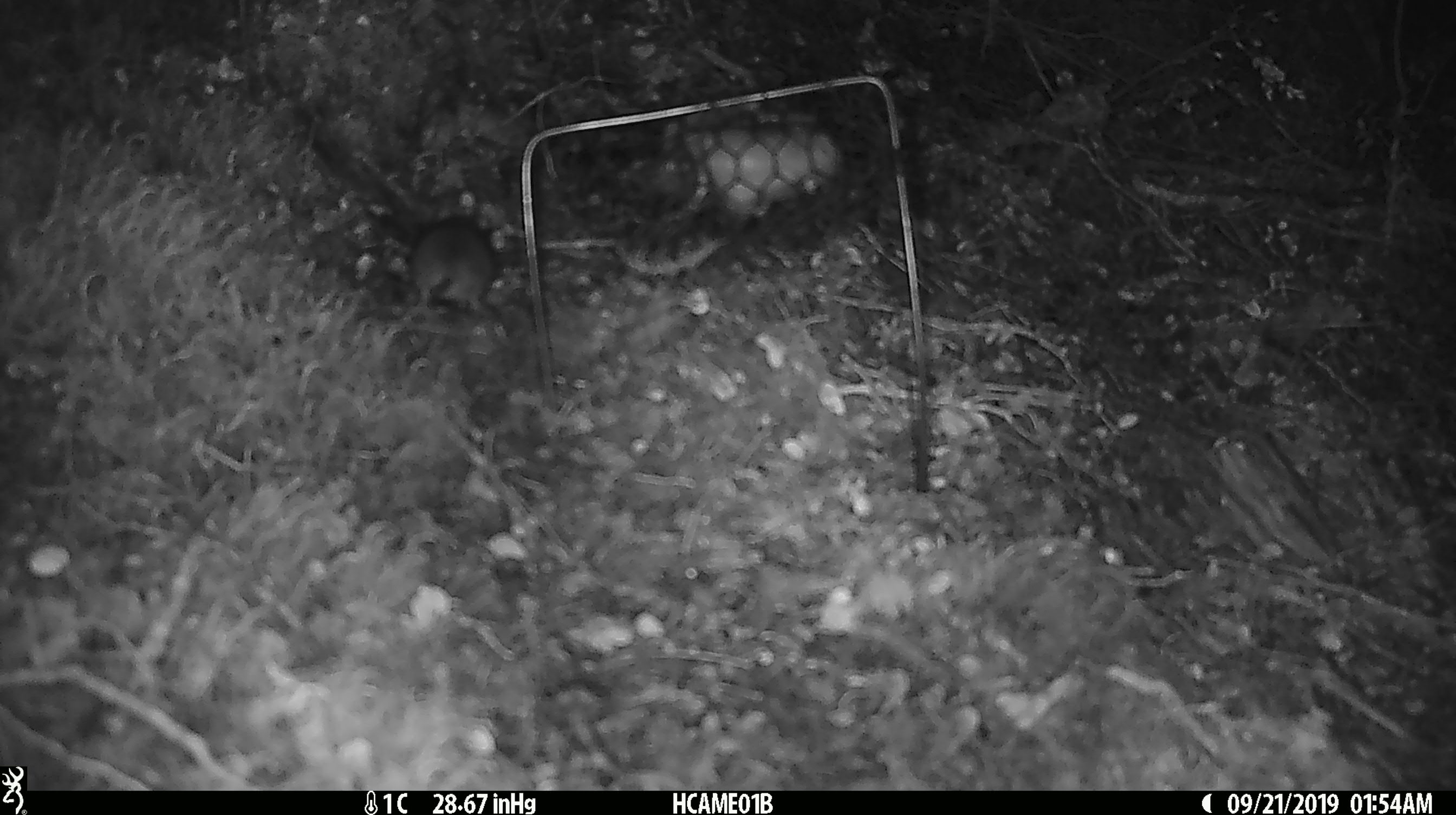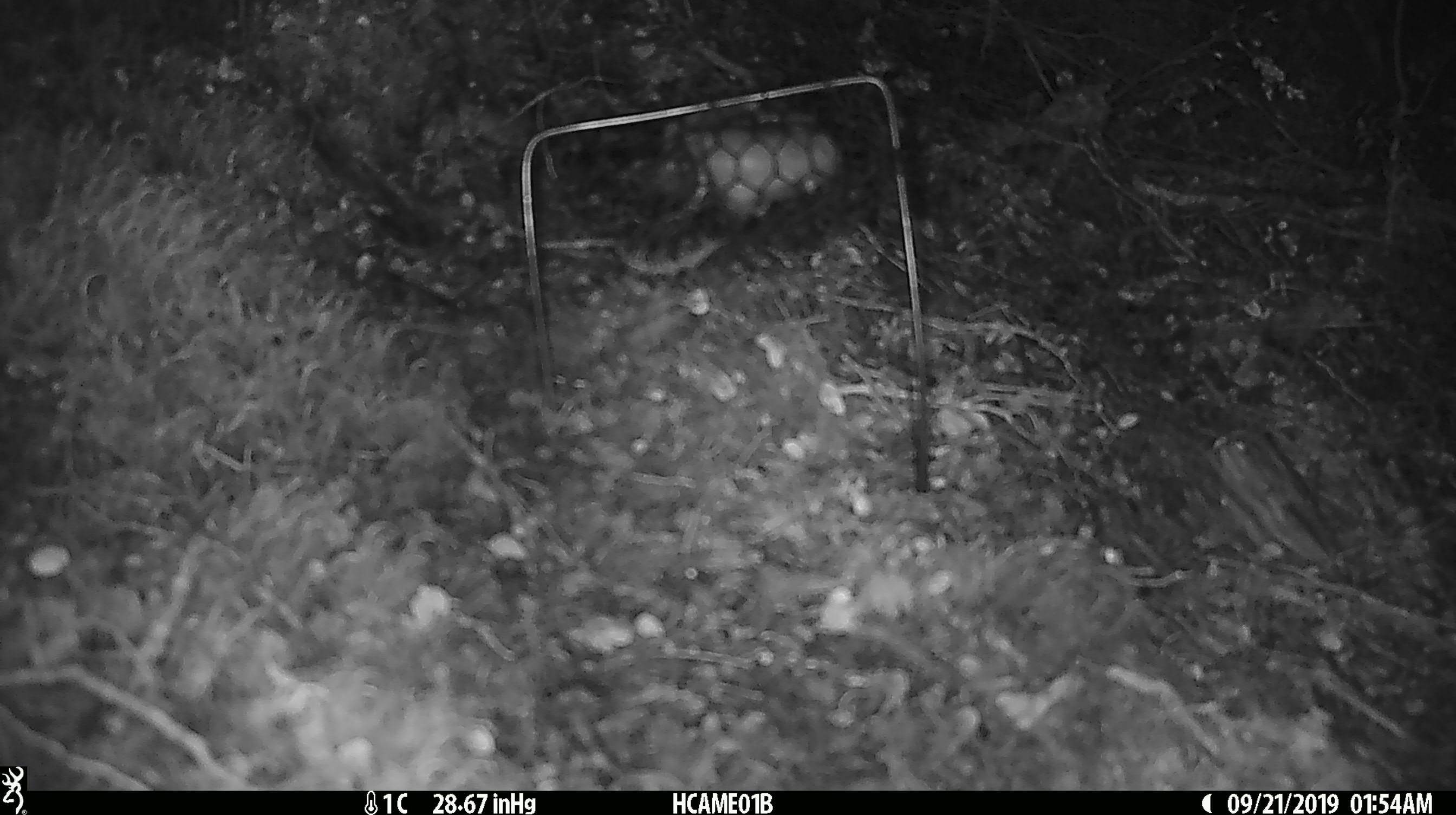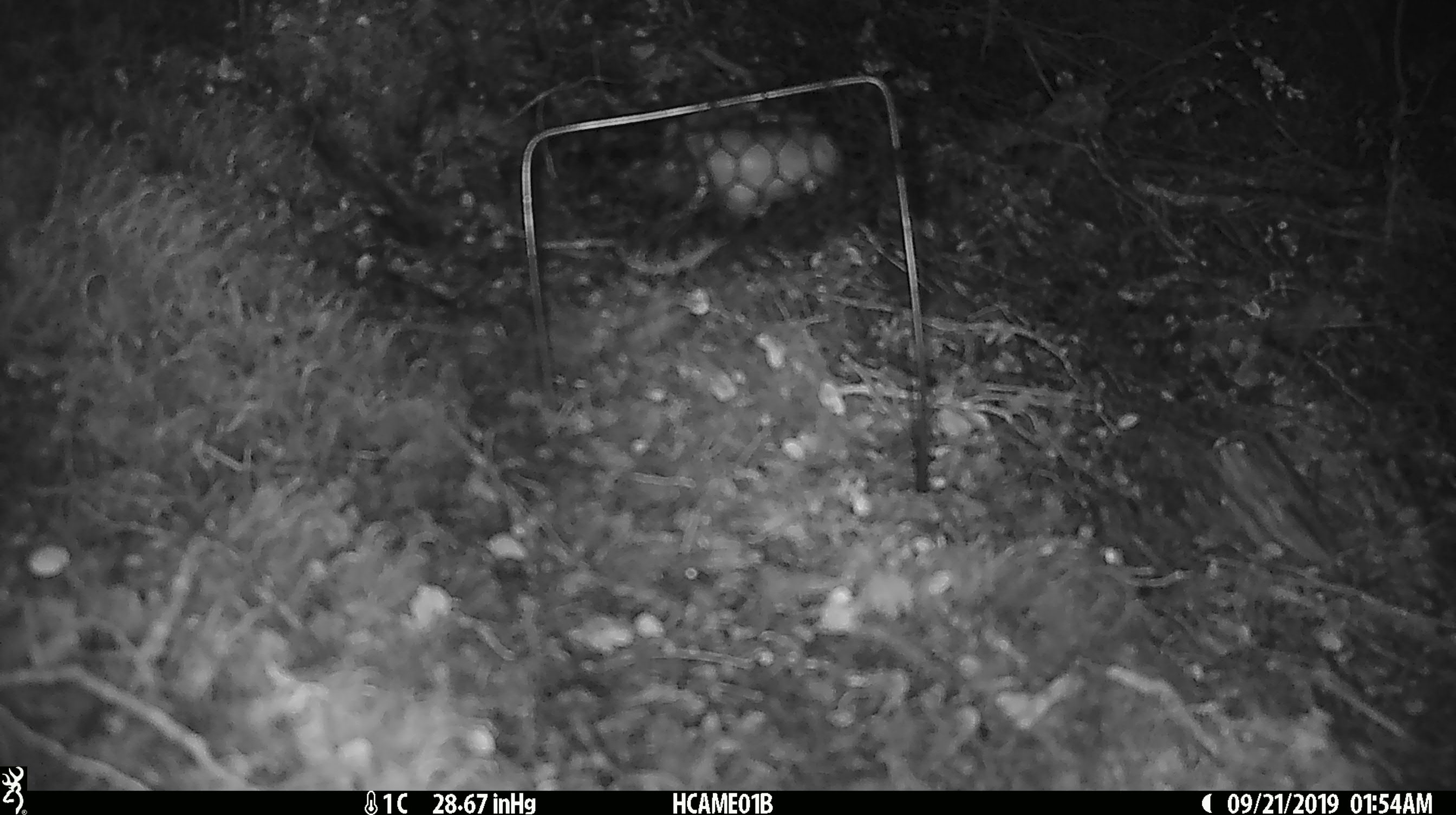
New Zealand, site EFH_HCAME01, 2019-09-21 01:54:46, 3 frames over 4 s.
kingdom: Animalia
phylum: Chordata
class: Mammalia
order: Rodentia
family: Muridae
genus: Mus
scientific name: Mus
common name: mouse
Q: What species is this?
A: Mouse (Mus).